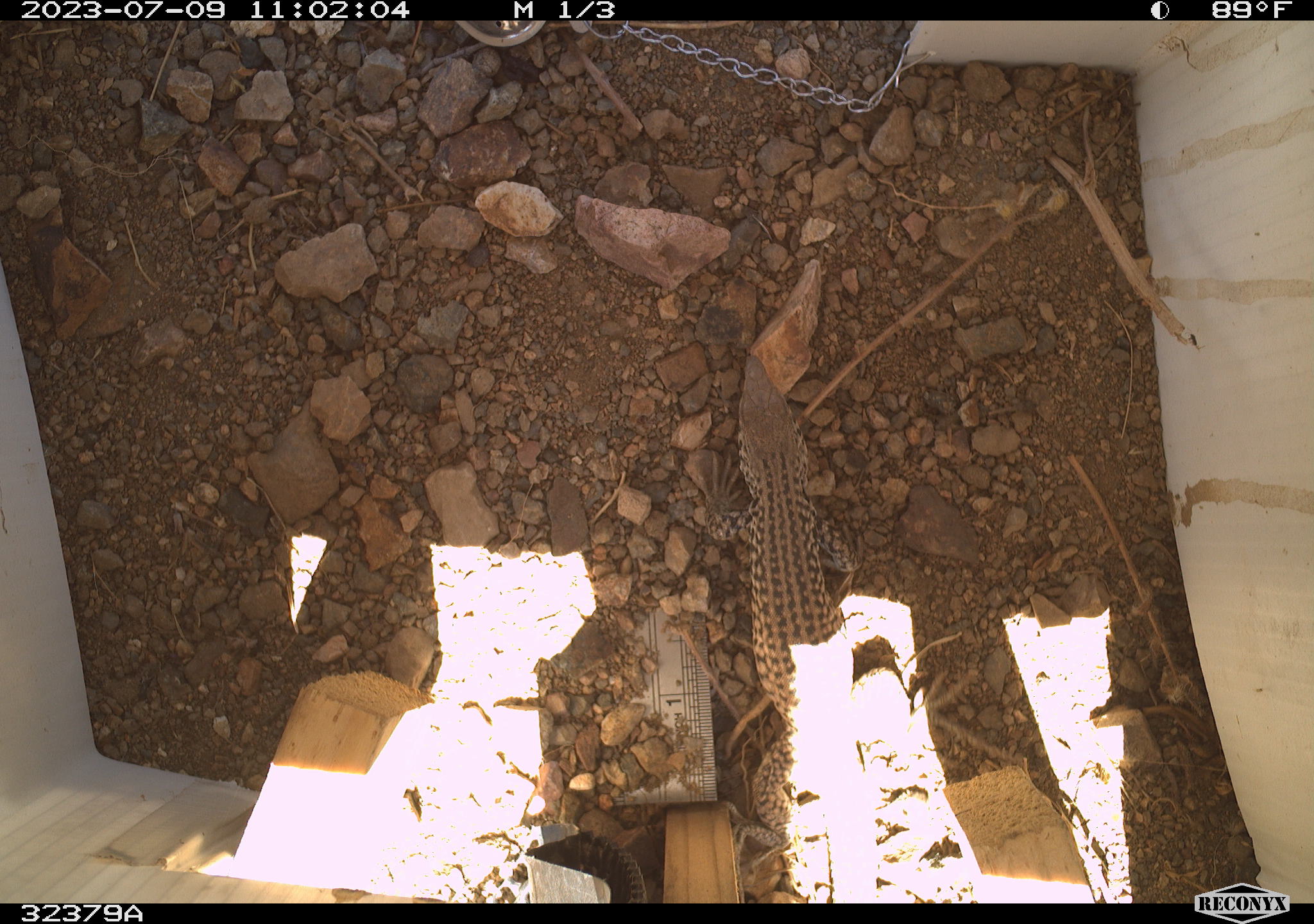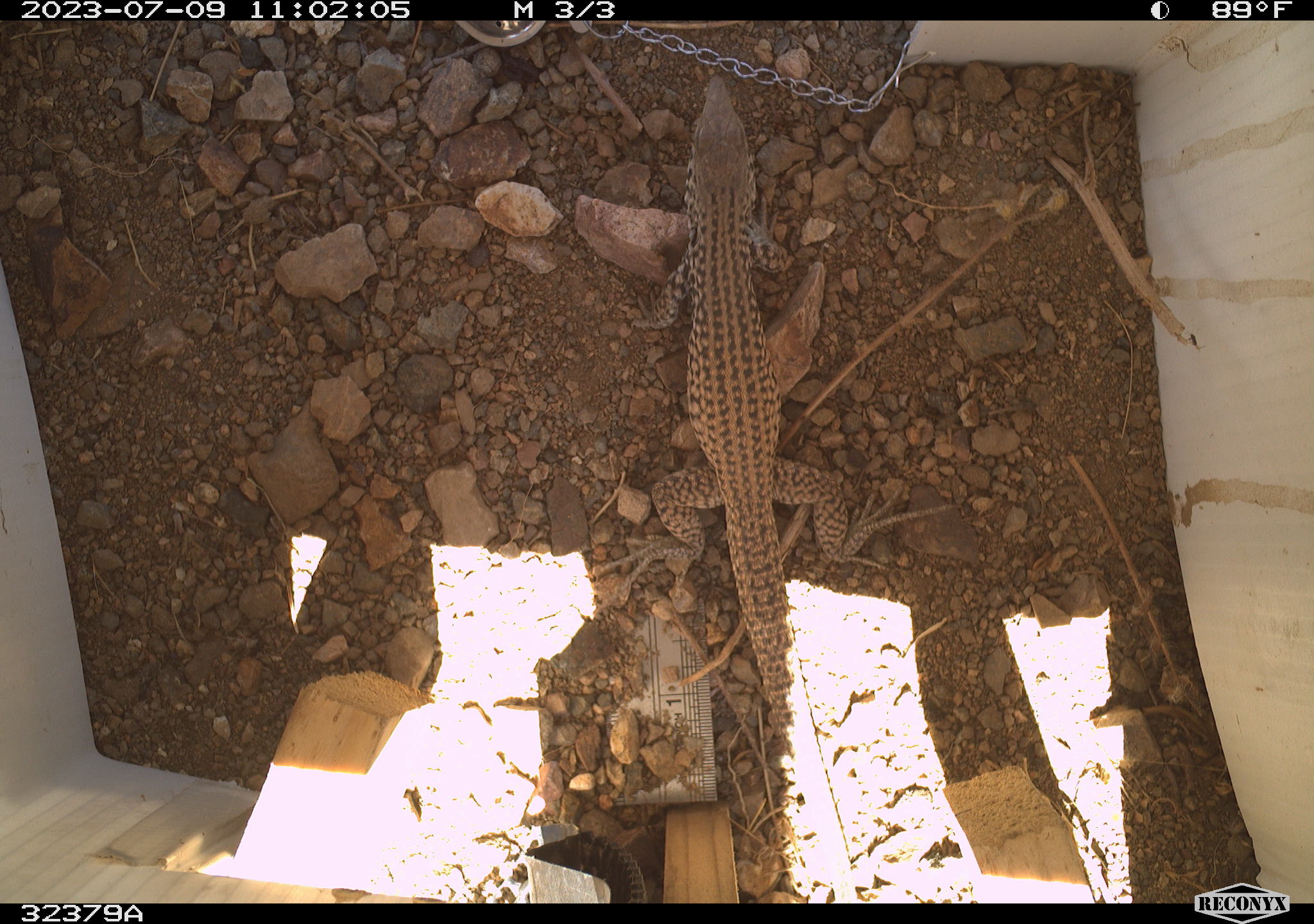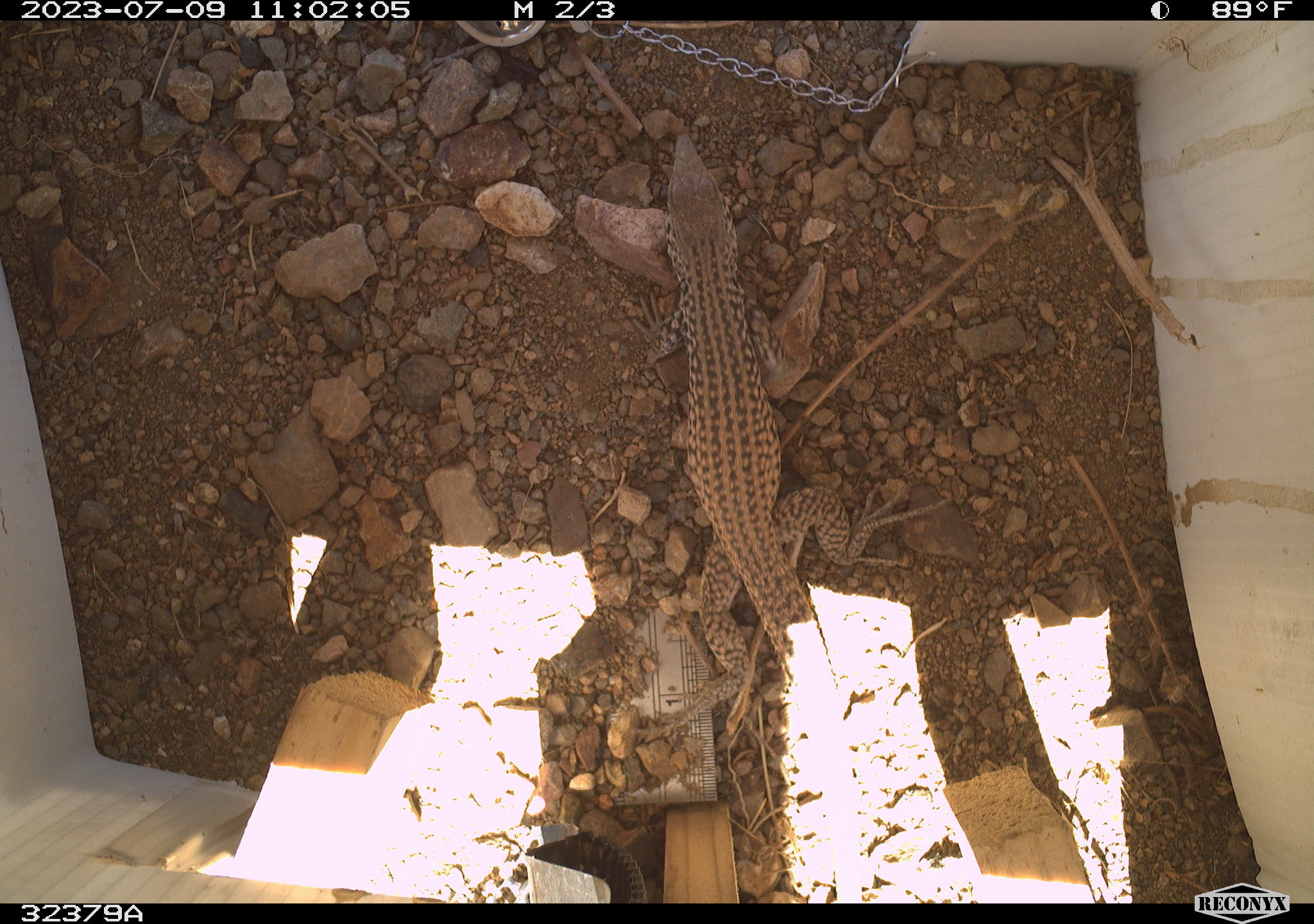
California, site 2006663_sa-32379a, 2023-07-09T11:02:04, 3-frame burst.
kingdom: Animalia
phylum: Chordata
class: Reptilia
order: Squamata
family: Teiidae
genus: Aspidoscelis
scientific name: Aspidoscelis tigris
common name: western whiptail